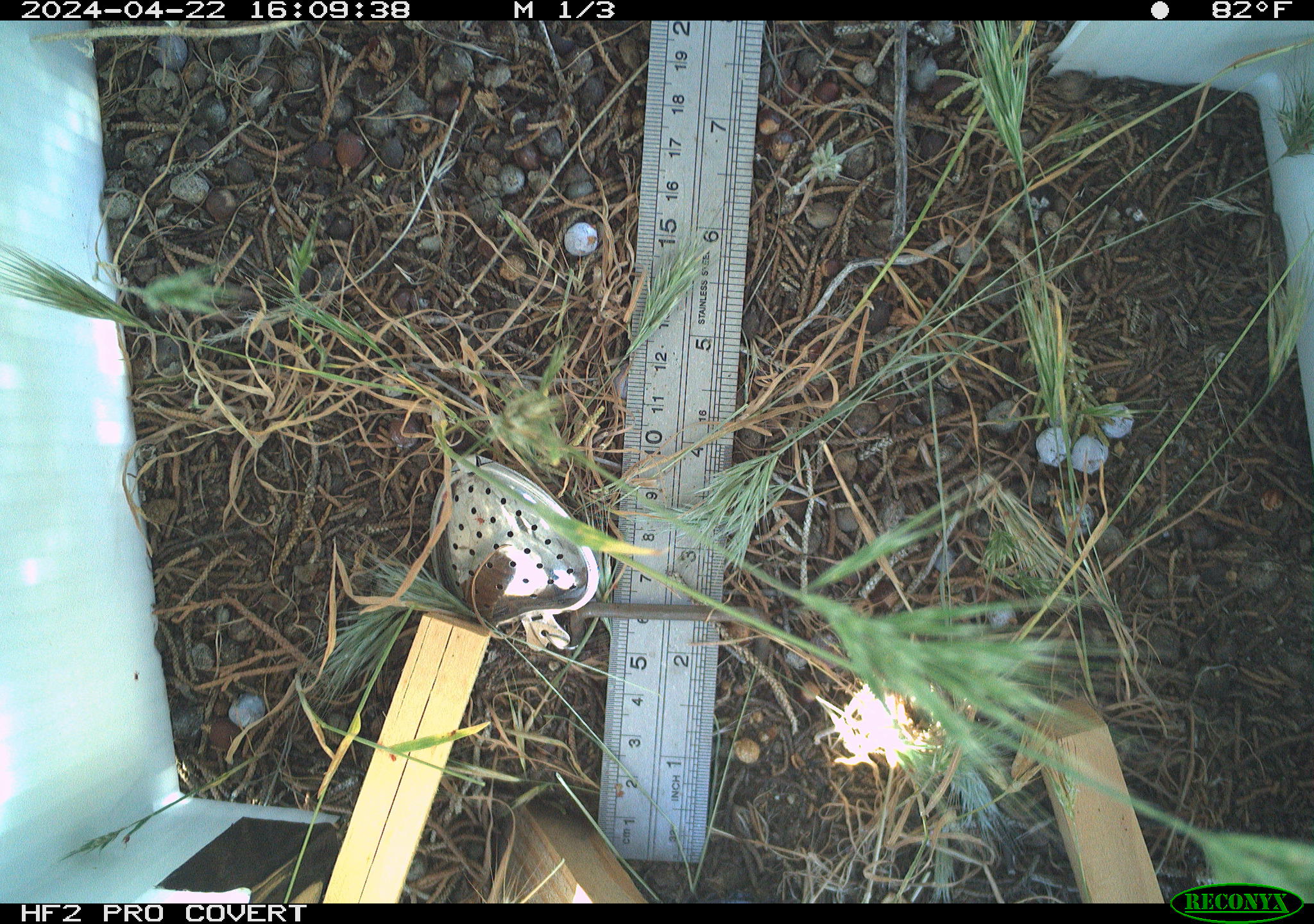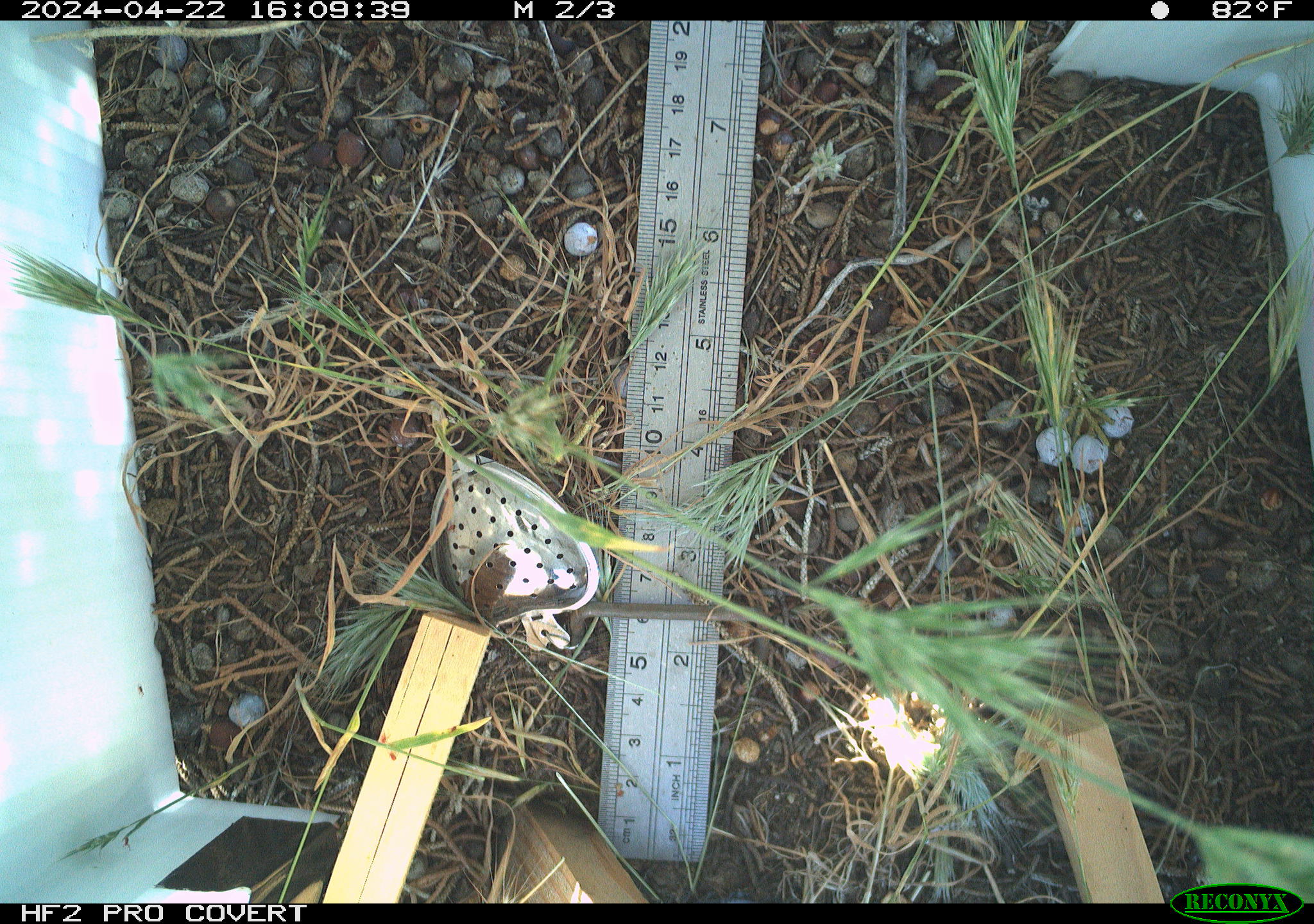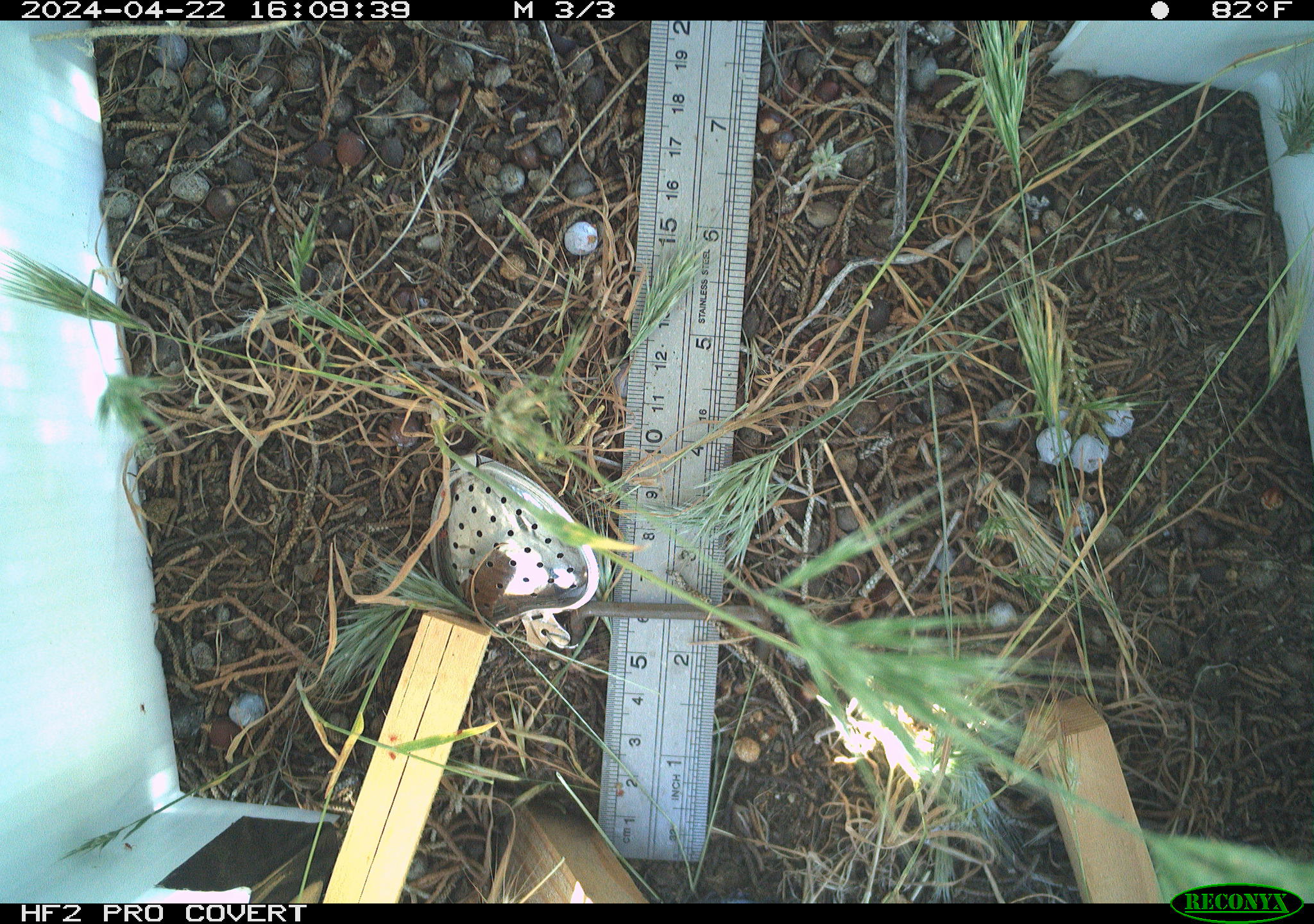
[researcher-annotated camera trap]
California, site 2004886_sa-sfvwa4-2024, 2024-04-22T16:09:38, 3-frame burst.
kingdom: Animalia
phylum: Arthropoda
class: Insecta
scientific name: Insecta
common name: insect